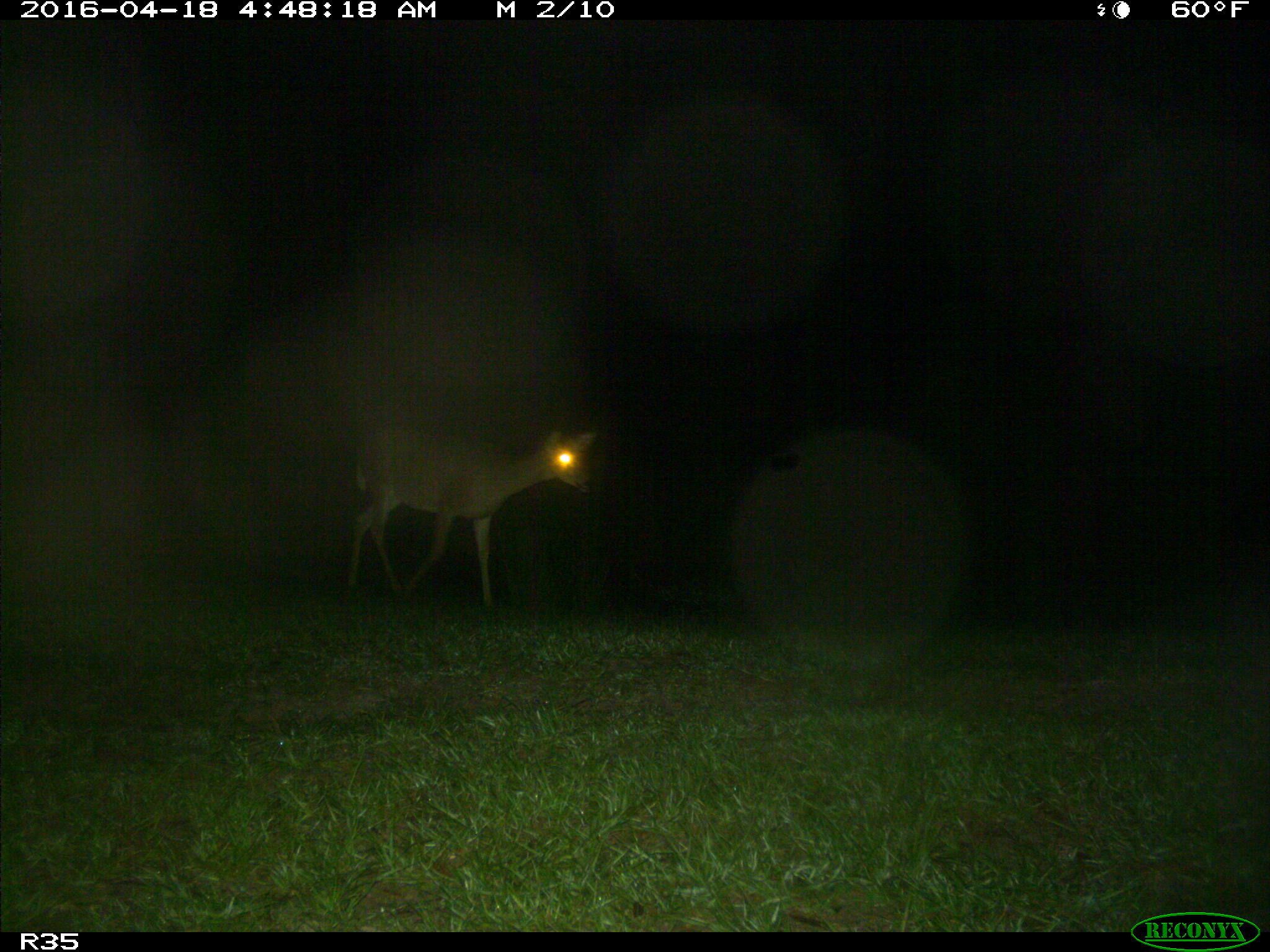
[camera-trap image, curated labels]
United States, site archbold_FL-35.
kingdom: Animalia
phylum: Chordata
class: Mammalia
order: Artiodactyla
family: Cervidae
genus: Odocoileus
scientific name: Odocoileus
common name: deer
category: unidentified deer